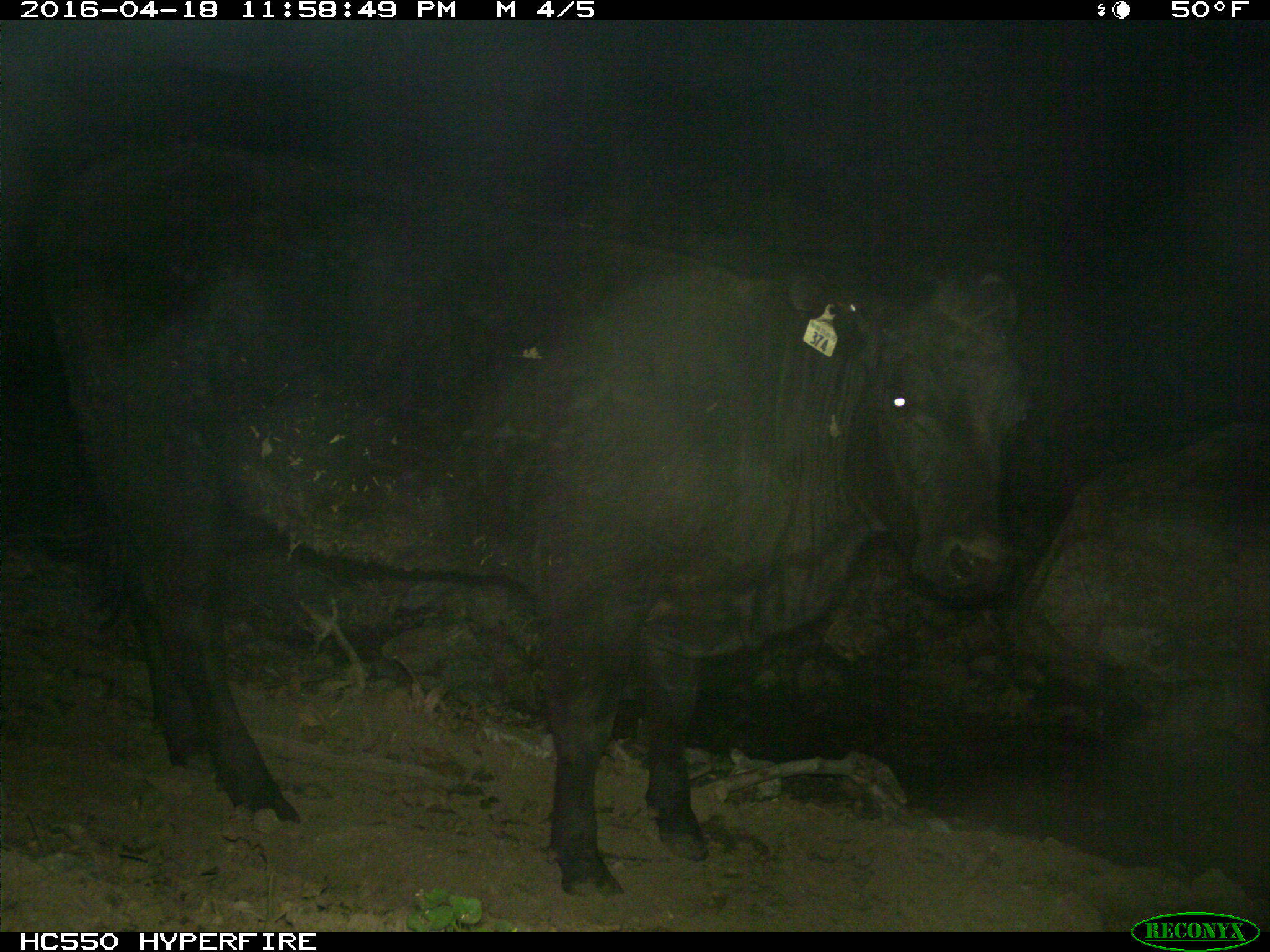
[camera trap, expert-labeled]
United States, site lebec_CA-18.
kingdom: Animalia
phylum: Chordata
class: Mammalia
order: Artiodactyla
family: Bovidae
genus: Bos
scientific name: Bos taurus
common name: domestic cow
Bos taurus (domestic cow).